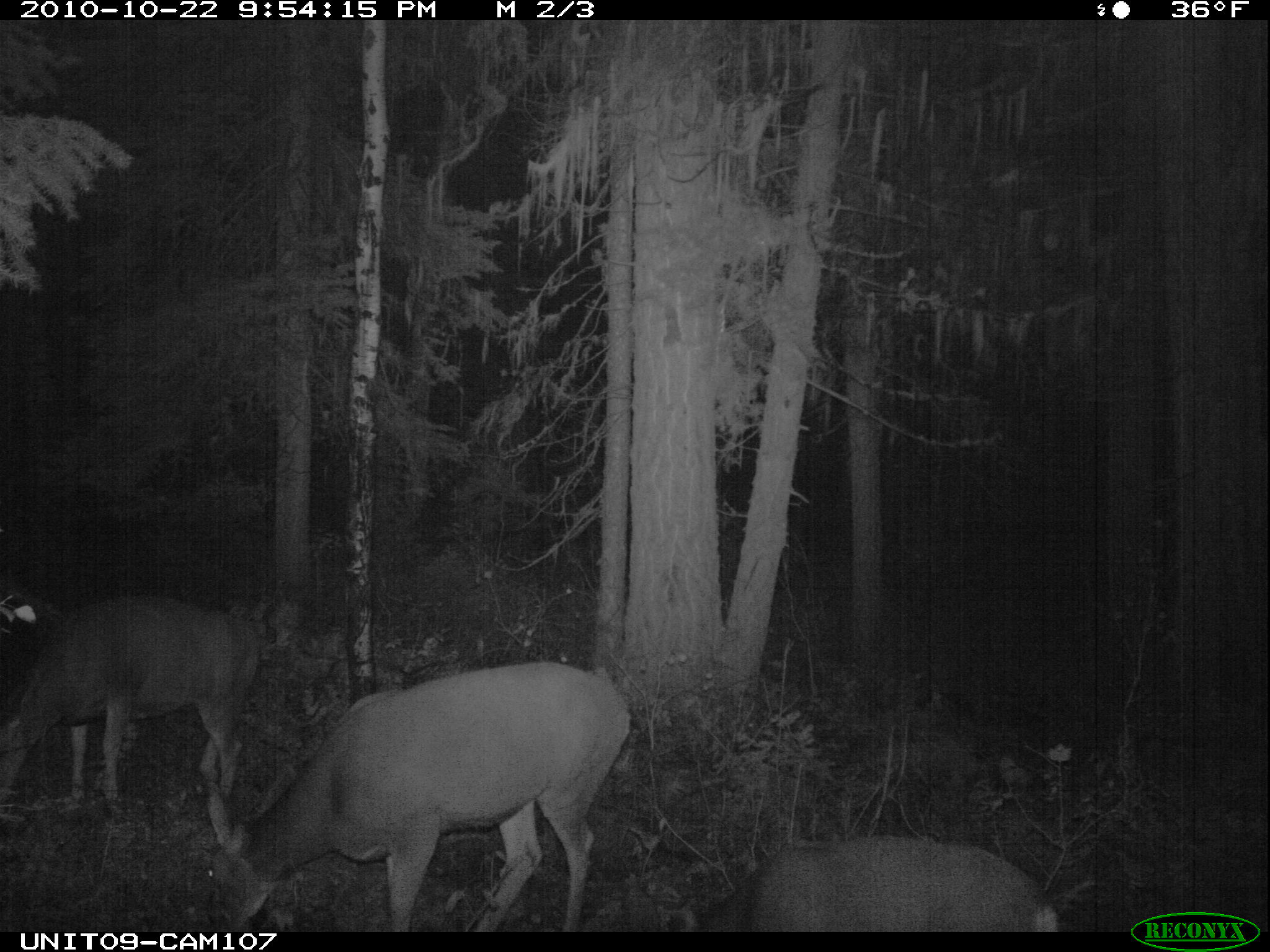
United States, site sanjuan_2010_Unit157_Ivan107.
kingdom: Animalia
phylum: Chordata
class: Mammalia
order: Artiodactyla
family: Cervidae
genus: Odocoileus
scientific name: Odocoileus hemionus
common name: mule deer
Odocoileus hemionus (mule deer).